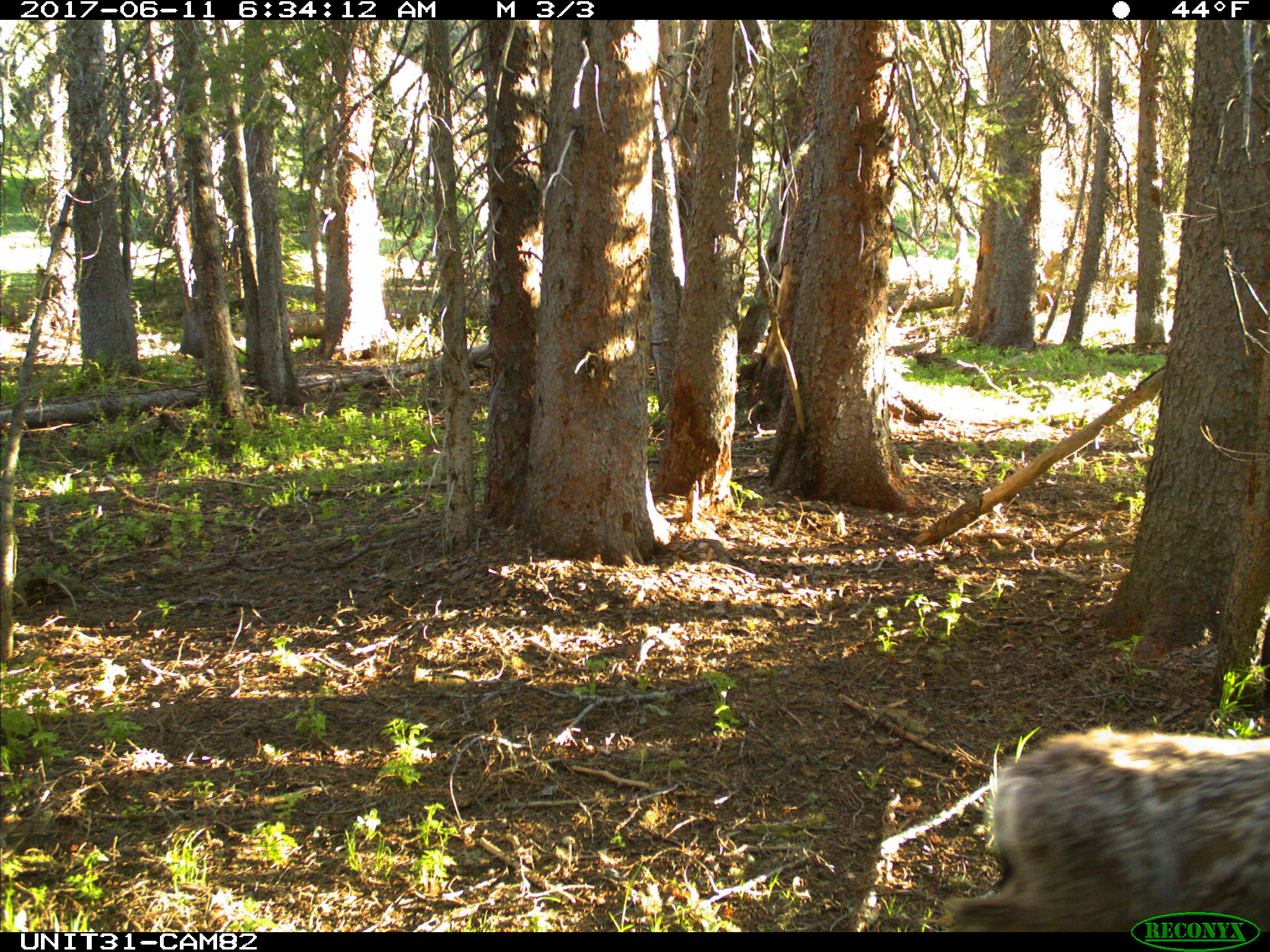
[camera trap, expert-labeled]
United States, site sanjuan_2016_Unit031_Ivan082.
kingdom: Animalia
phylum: Chordata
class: Mammalia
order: Artiodactyla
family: Cervidae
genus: Odocoileus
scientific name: Odocoileus hemionus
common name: mule deer